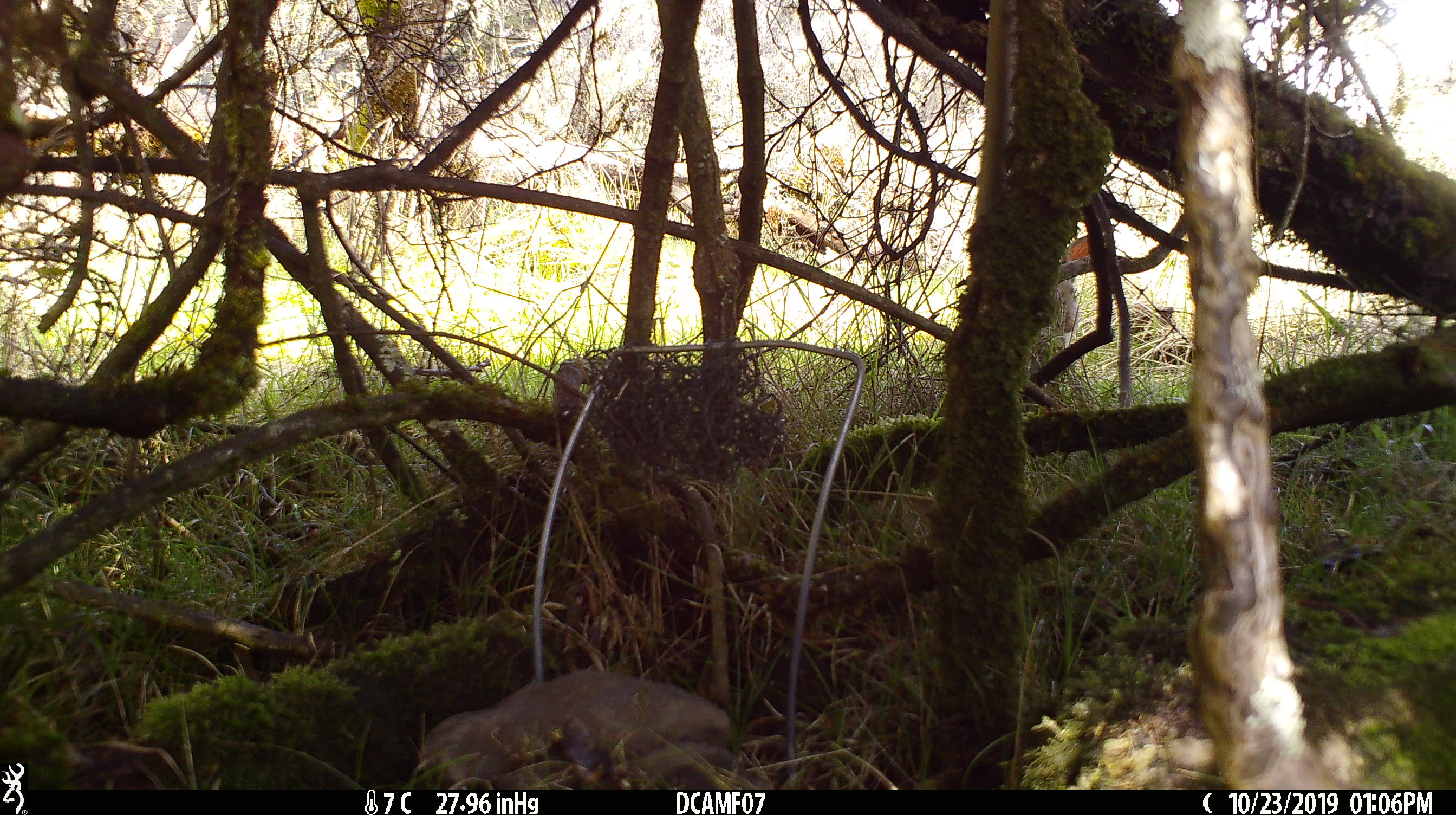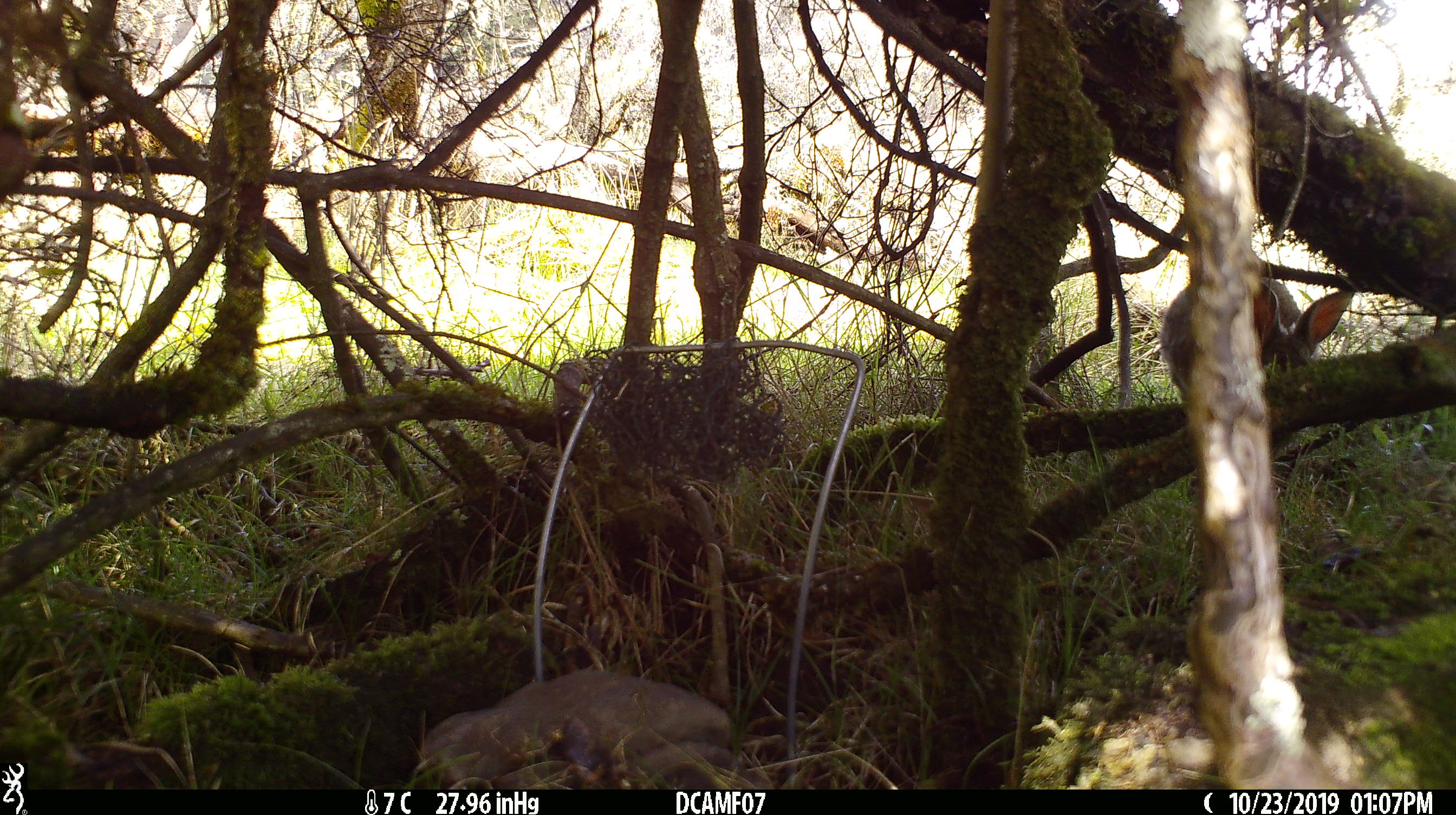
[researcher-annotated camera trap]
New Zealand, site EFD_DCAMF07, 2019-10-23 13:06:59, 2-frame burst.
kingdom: Animalia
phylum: Chordata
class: Mammalia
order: Lagomorpha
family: Leporidae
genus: Oryctolagus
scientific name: Oryctolagus cuniculus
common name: european rabbit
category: rabbit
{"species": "rabbit (european rabbit) (Oryctolagus cuniculus)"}